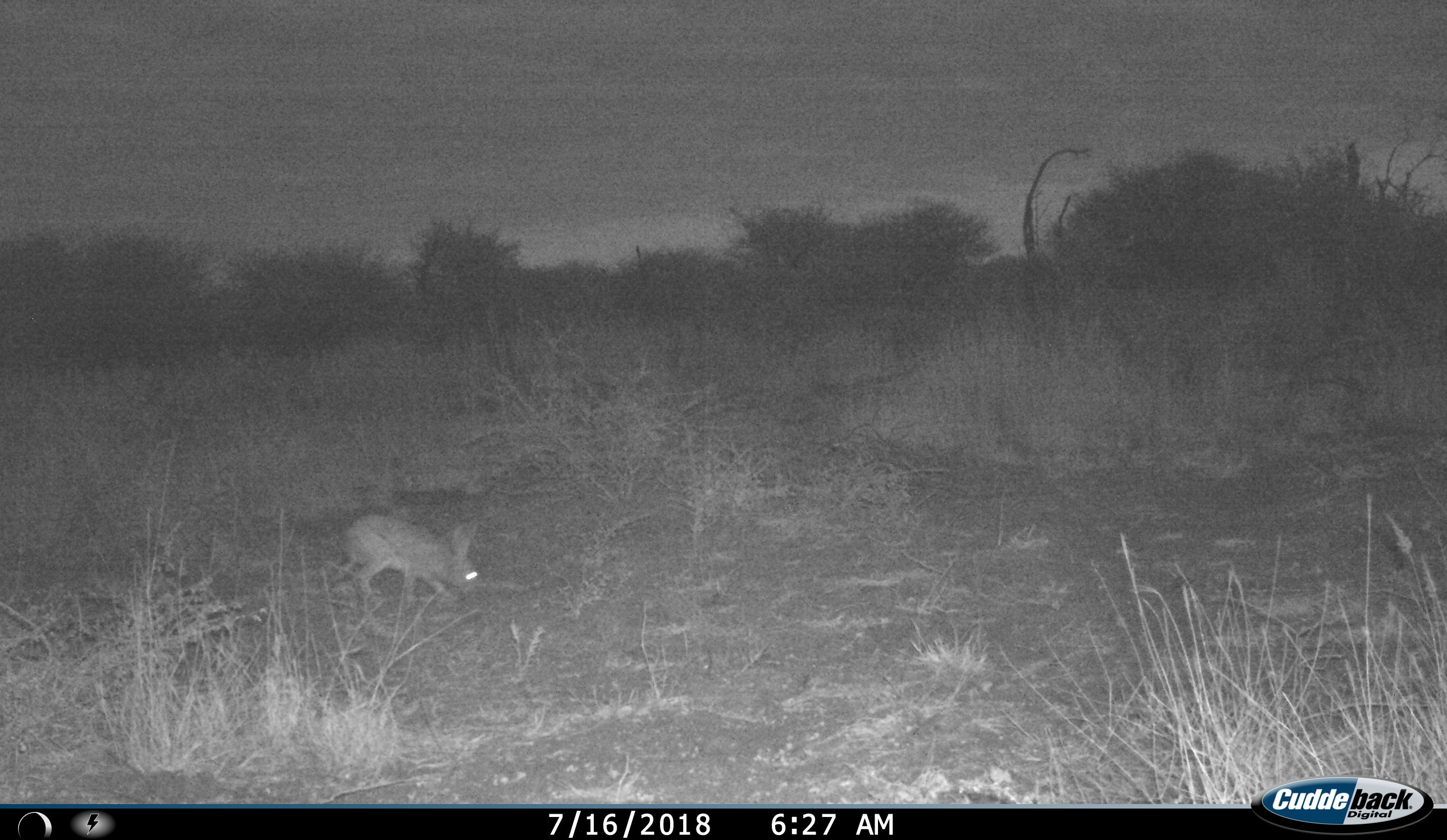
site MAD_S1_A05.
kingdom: Animalia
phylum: Chordata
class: Mammalia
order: Lagomorpha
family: Leporidae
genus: Lepus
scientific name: Lepus capensis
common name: cape hare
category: harecape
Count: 1.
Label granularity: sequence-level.